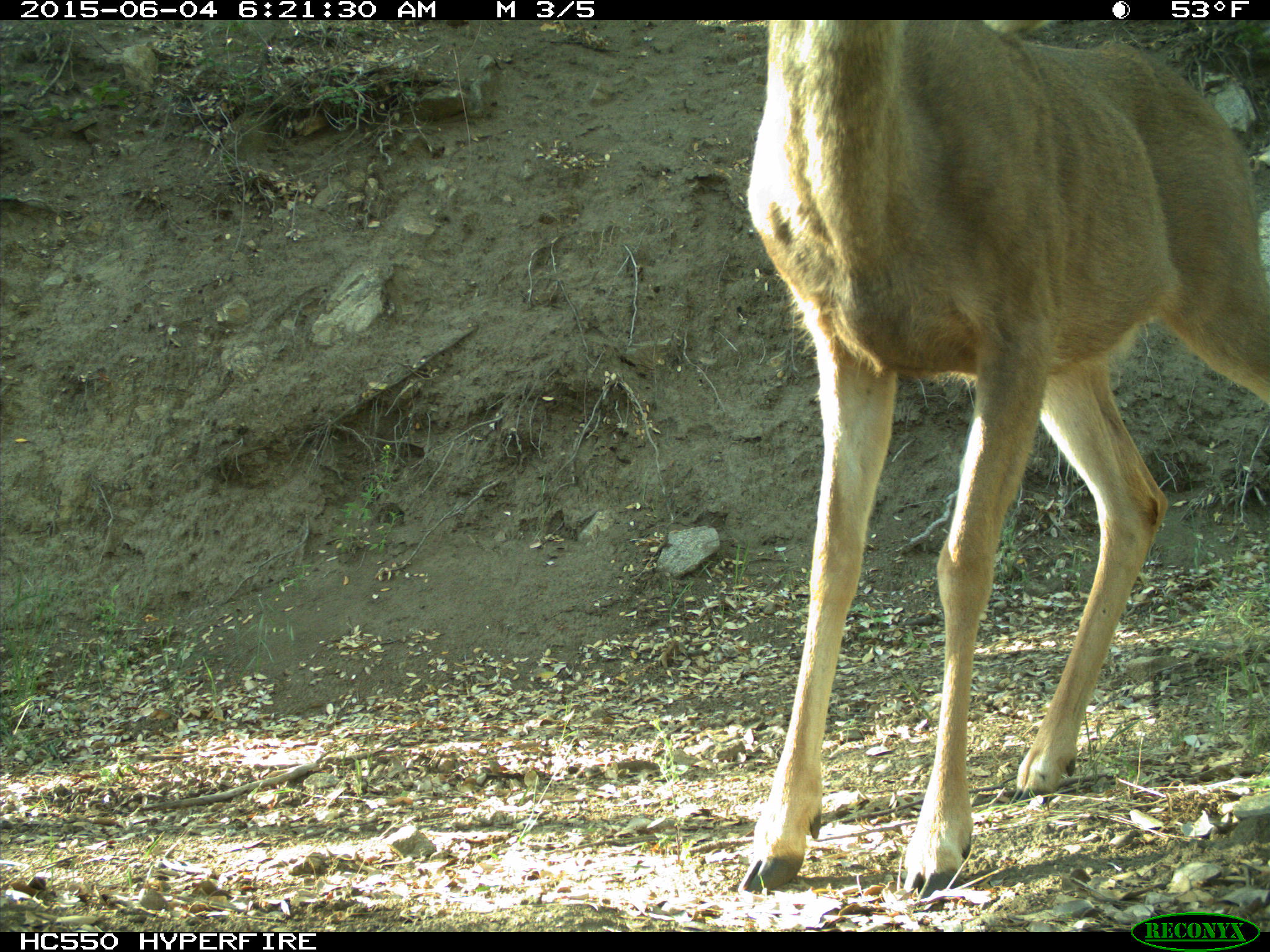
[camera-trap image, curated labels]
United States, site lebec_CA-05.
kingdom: Animalia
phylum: Chordata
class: Mammalia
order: Artiodactyla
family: Cervidae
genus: Odocoileus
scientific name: Odocoileus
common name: deer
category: unidentified deer